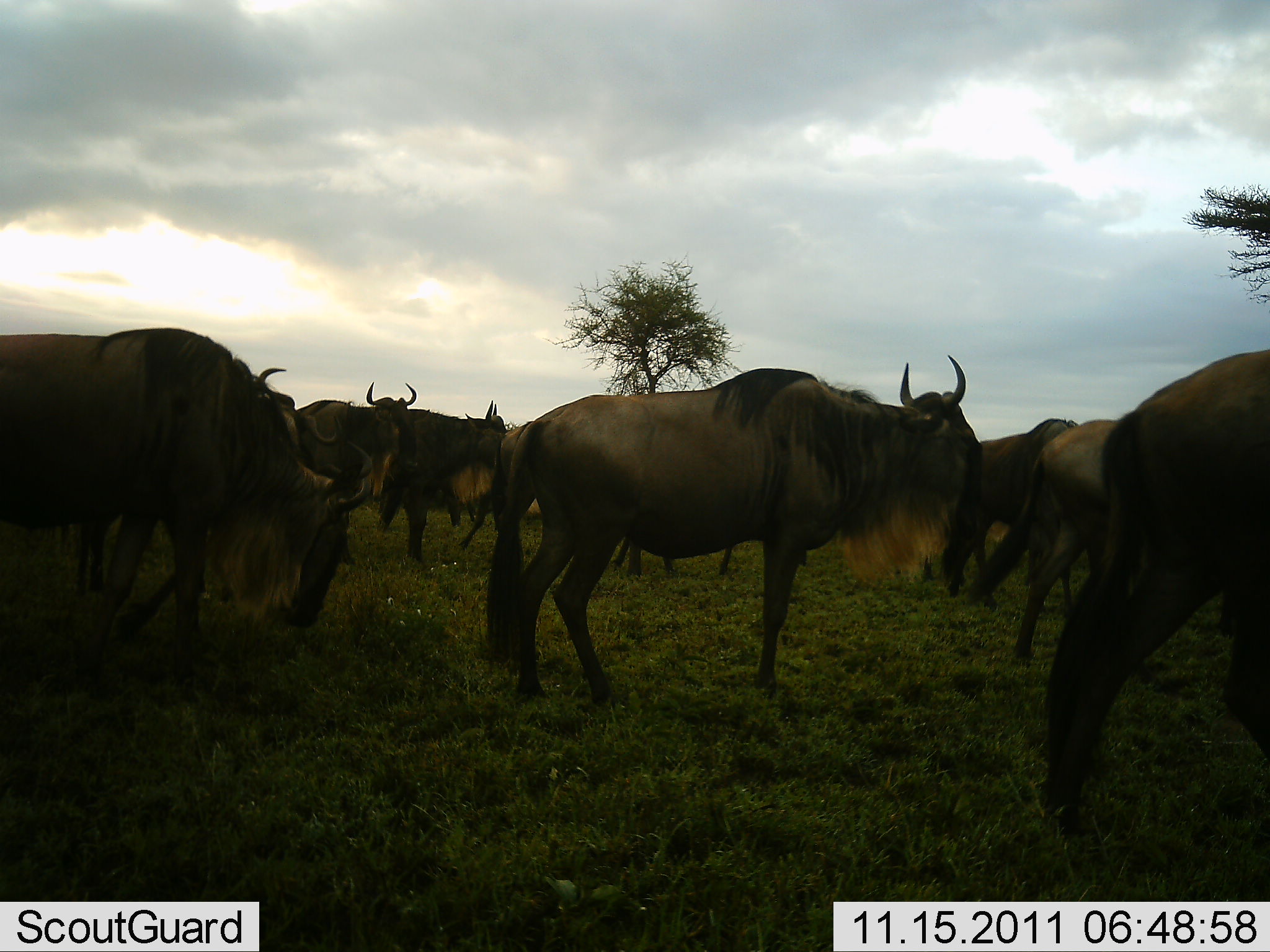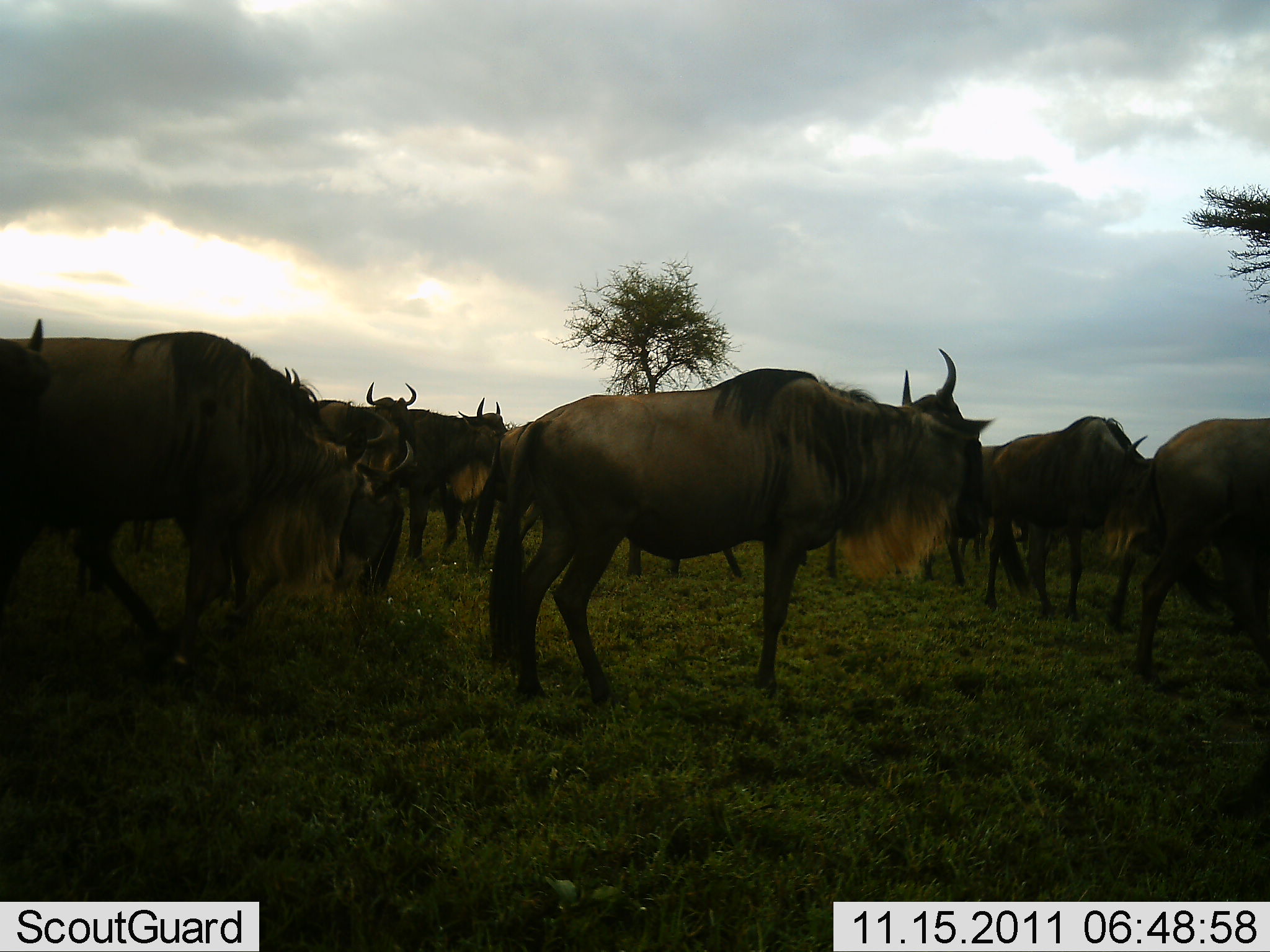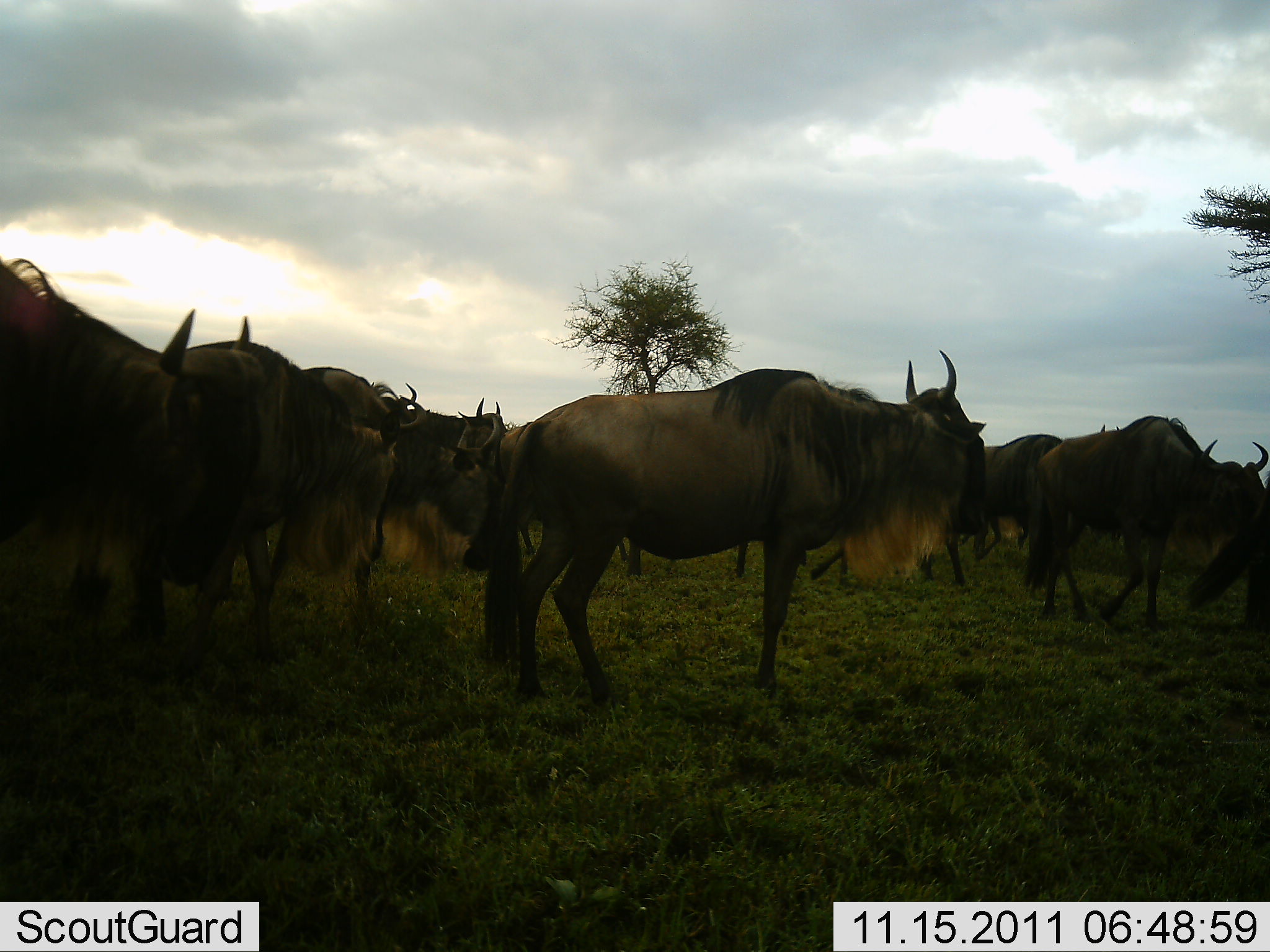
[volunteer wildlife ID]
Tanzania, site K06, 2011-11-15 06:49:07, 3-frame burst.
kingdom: Animalia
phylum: Chordata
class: Mammalia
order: Artiodactyla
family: Bovidae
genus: Connochaetes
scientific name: Connochaetes taurinus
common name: blue wildebeest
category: wildebeest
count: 11-50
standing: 79%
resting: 0%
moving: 79%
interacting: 0%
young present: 0%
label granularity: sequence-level